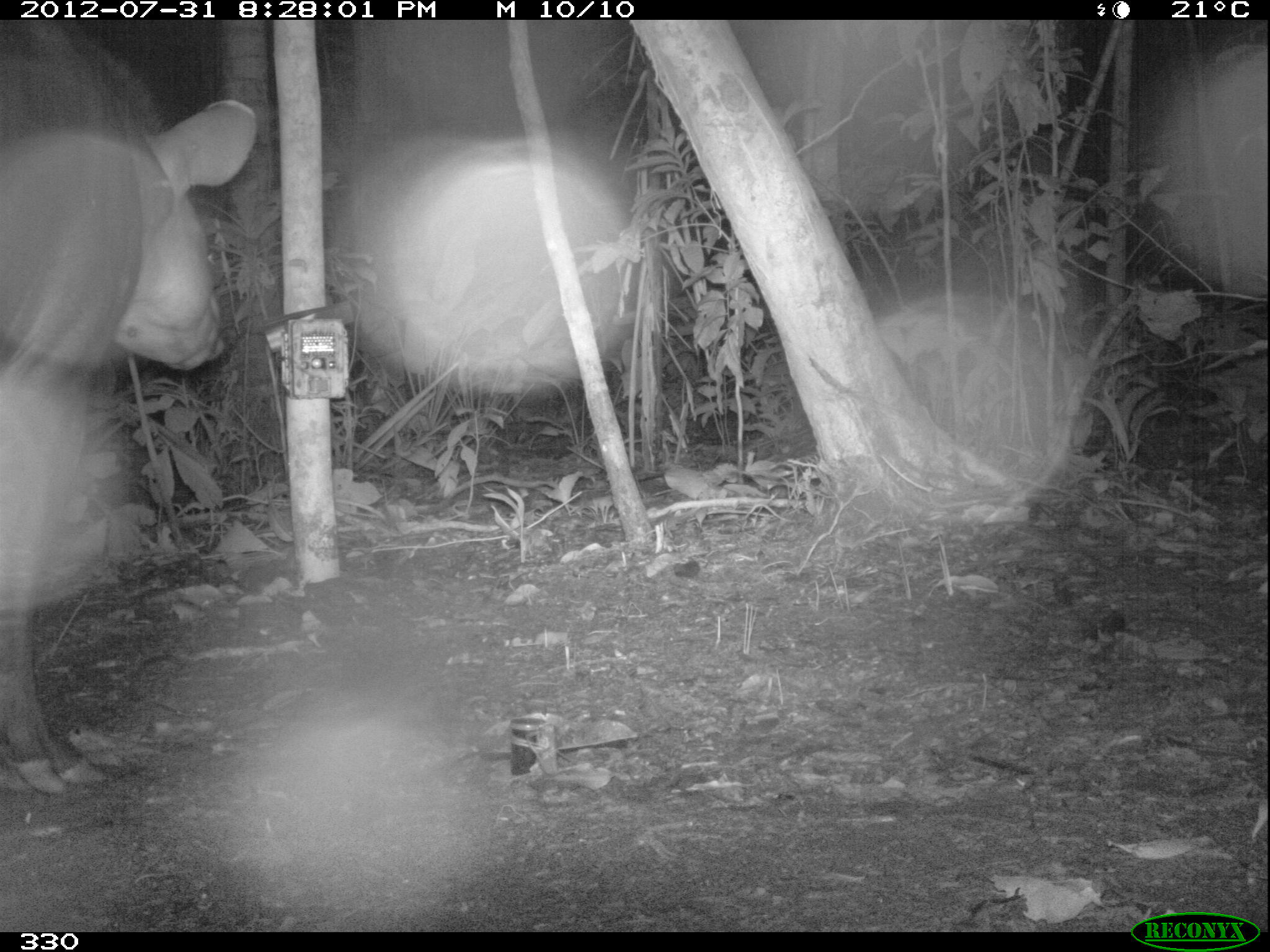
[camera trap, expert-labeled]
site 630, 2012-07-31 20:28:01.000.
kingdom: Animalia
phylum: Chordata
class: Mammalia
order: Perissodactyla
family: Tapiridae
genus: Tapirus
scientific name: Tapirus terrestris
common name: south american tapir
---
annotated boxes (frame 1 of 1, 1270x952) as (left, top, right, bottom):
tapirus terrestris: (0, 18, 258, 796)